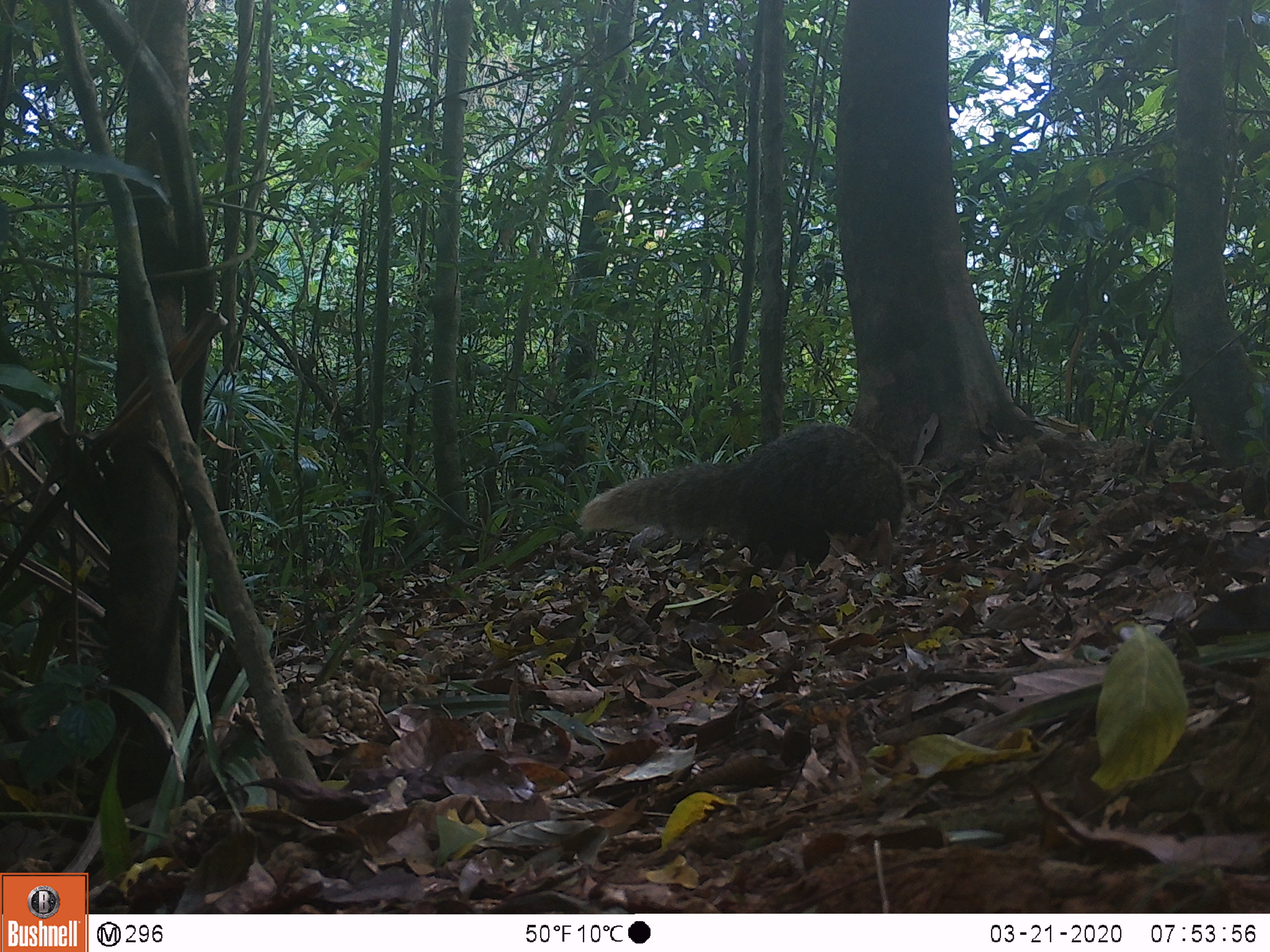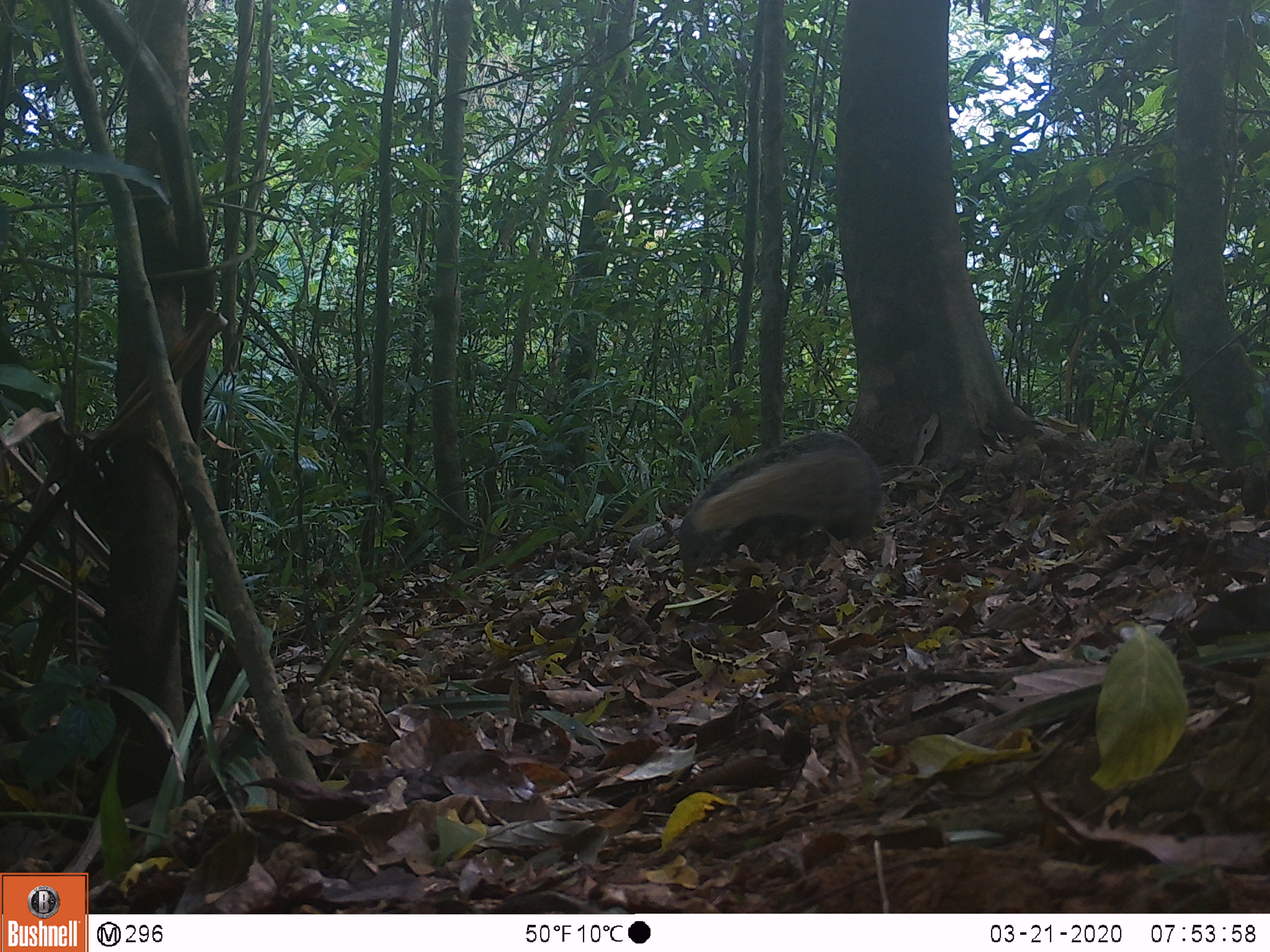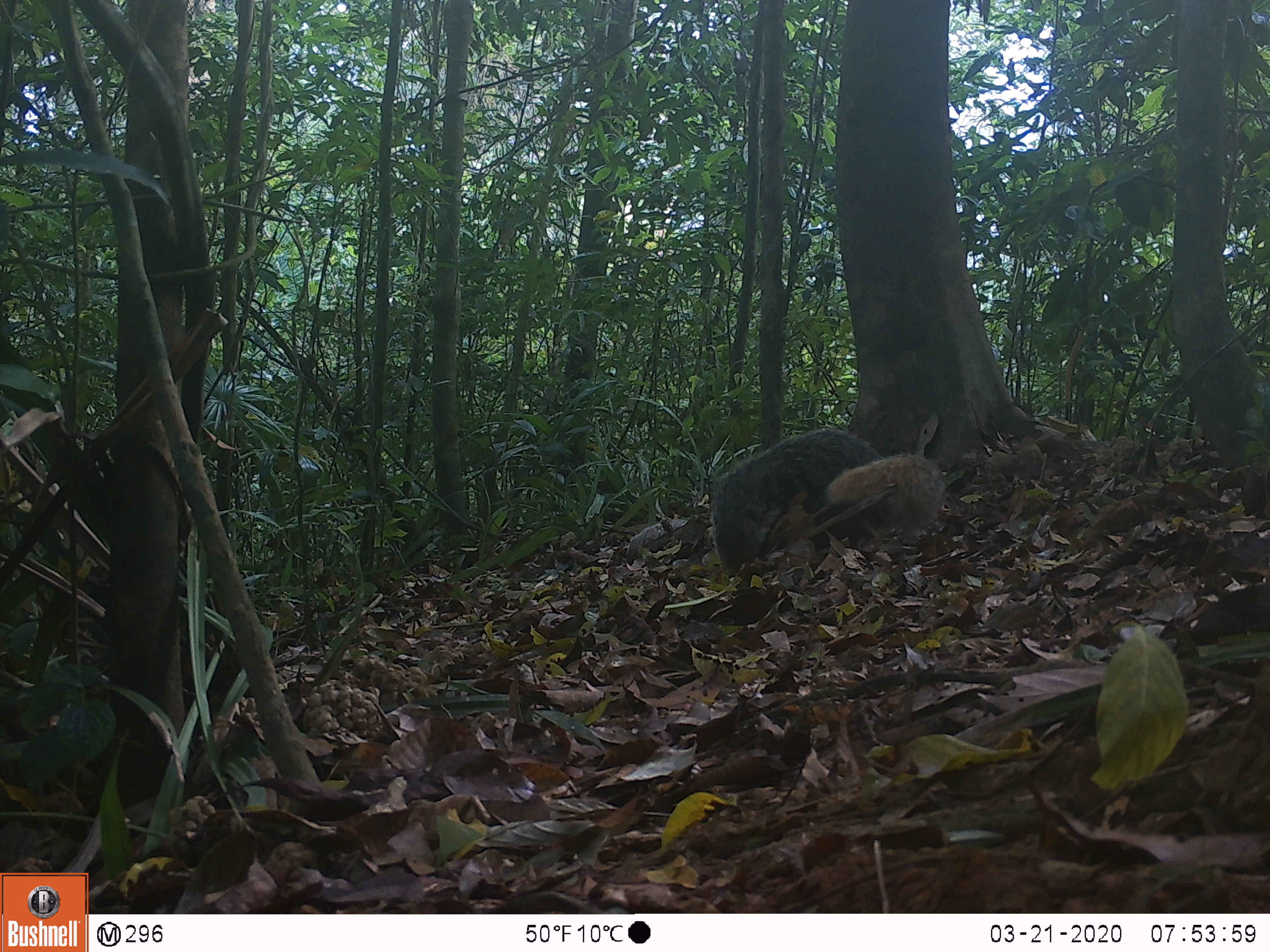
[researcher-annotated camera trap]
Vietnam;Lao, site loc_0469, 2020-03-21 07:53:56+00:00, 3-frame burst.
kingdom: Animalia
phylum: Chordata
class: Mammalia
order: Carnivora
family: Herpestidae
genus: Urva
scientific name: Urva urva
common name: crab-eating mongoose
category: crab eating mongoose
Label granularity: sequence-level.